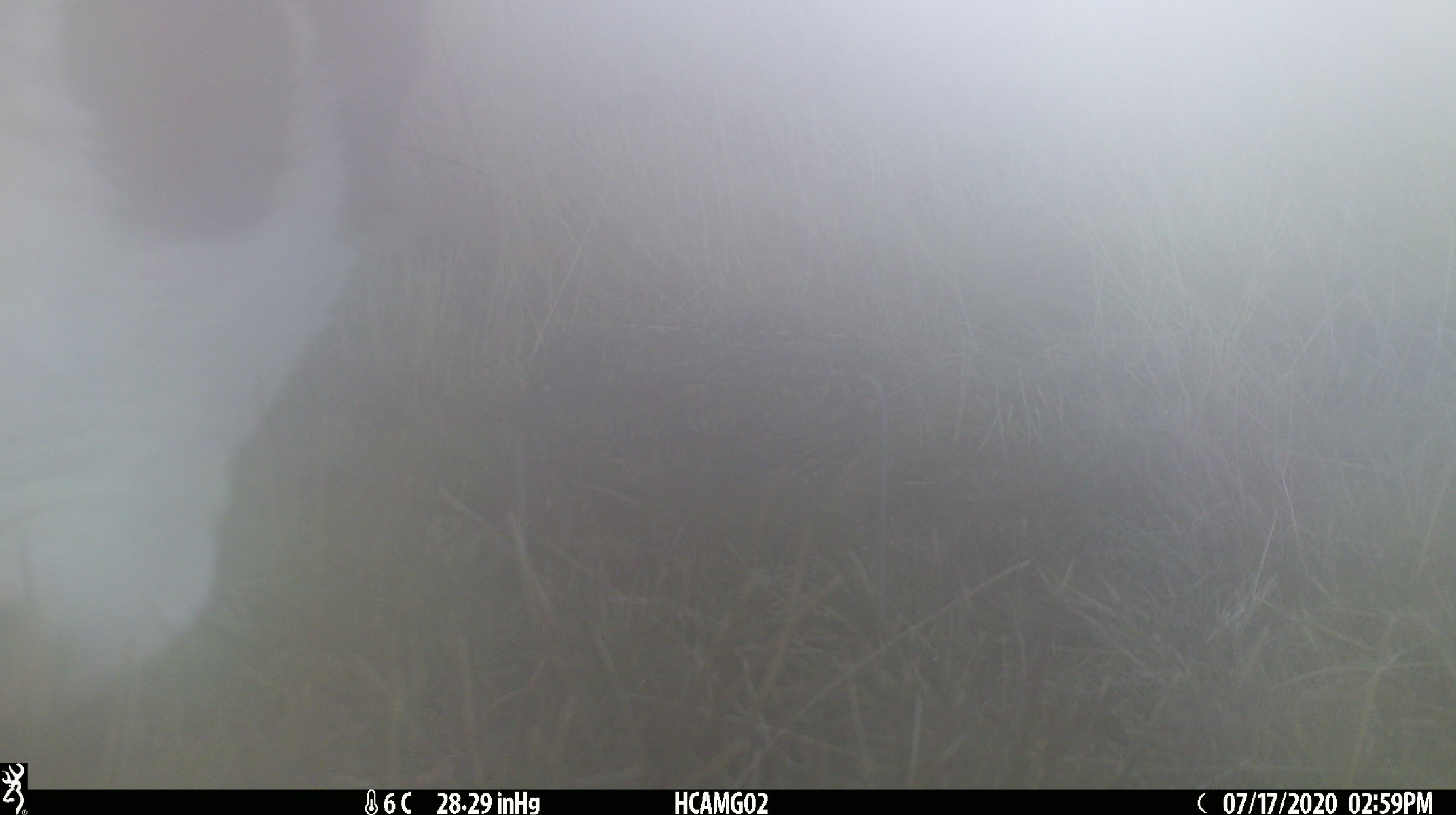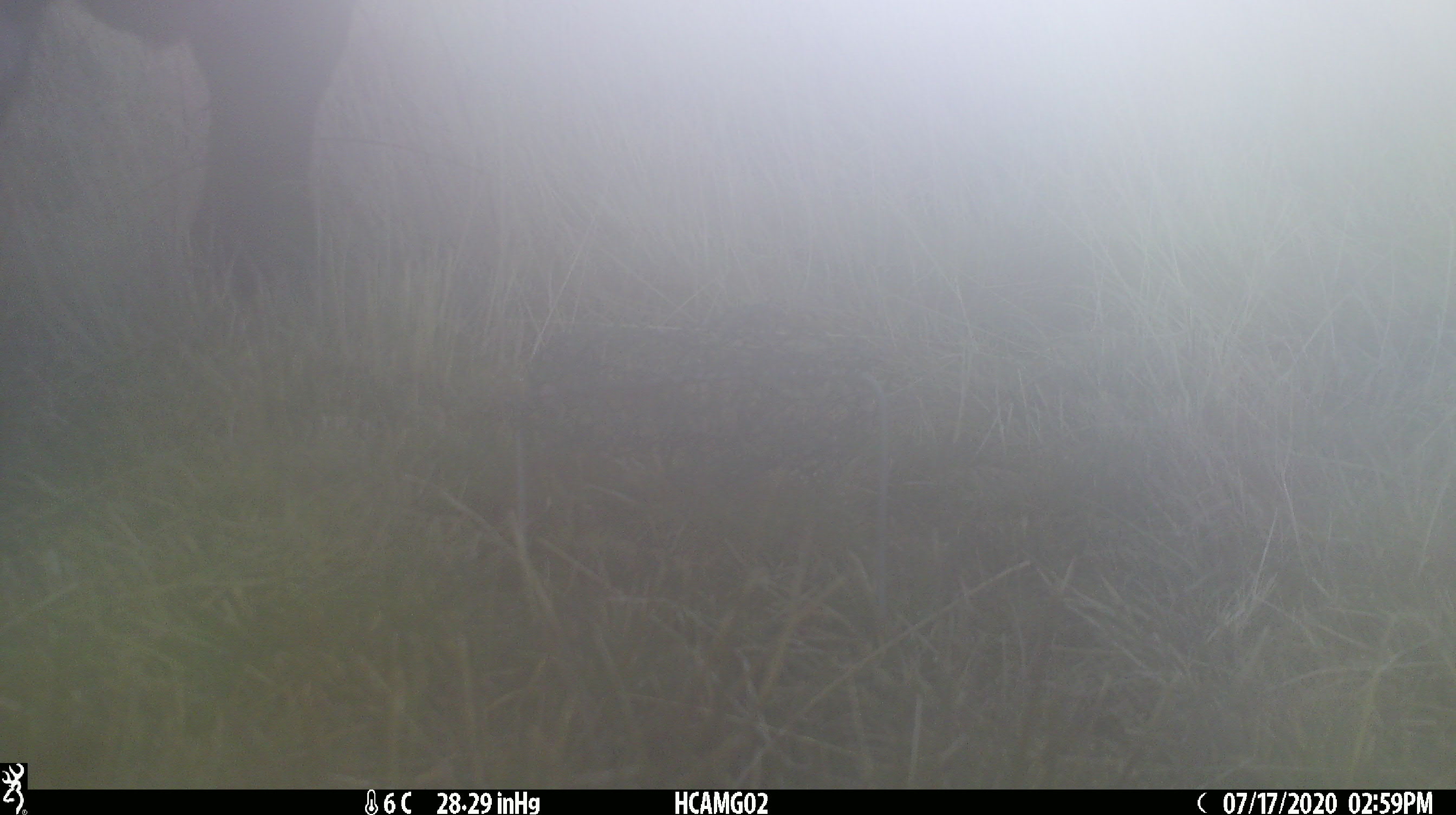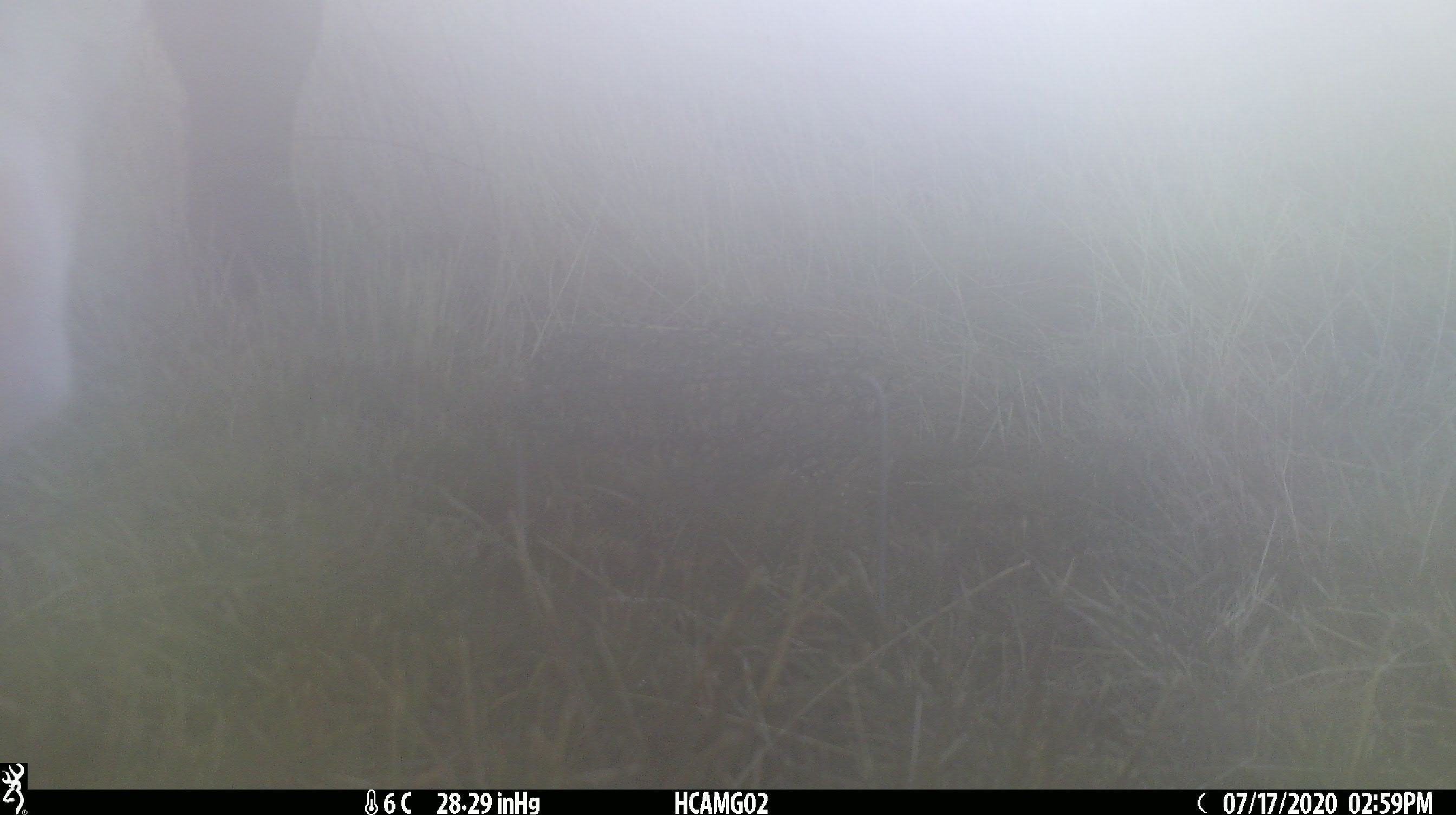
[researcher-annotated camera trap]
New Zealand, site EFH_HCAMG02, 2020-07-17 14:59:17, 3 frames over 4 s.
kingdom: Animalia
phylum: Chordata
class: Mammalia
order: Artiodactyla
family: Bovidae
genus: Bos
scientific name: Bos taurus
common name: domestic cow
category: cow